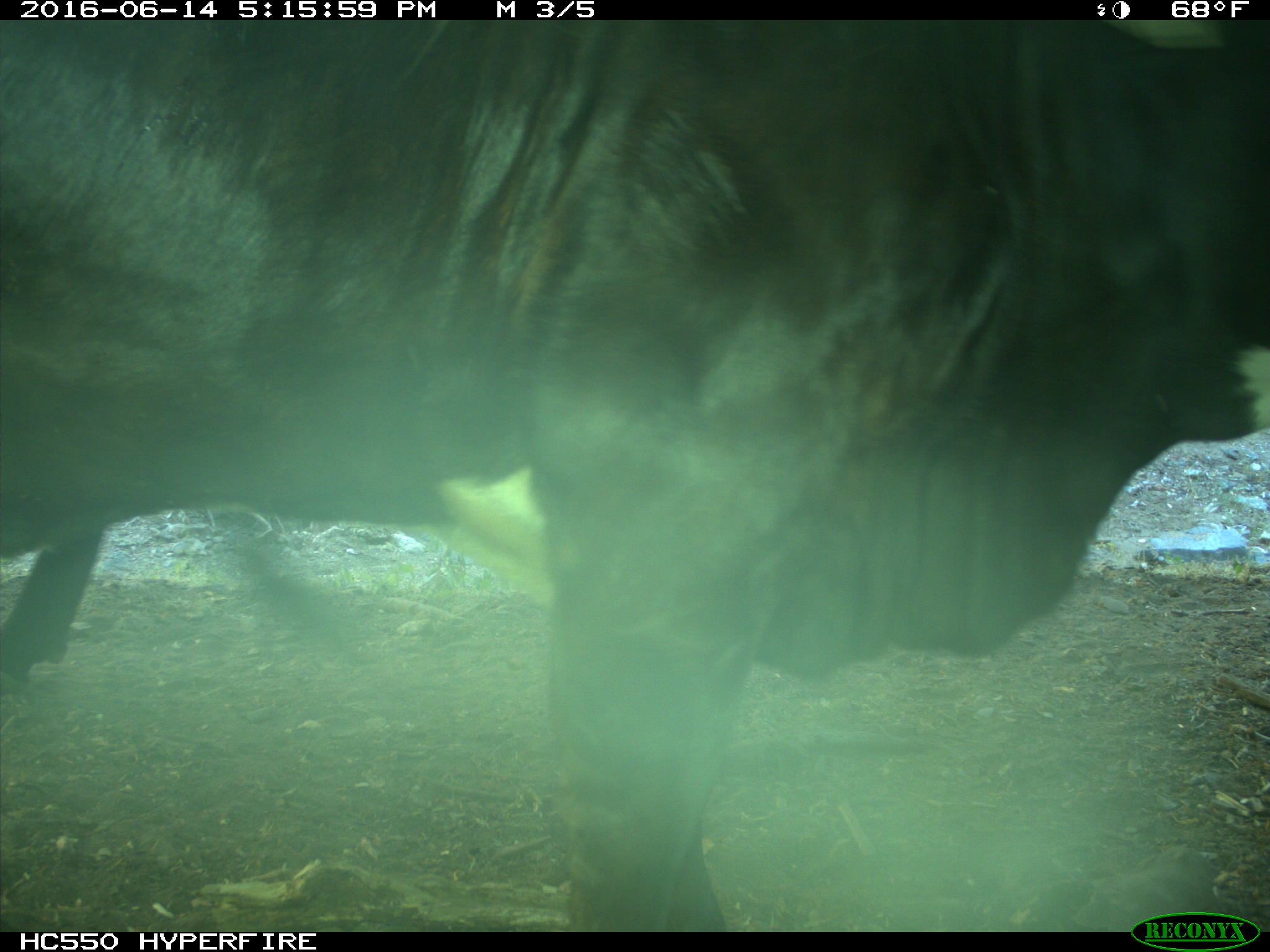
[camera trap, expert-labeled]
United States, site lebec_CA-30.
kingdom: Animalia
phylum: Chordata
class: Mammalia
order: Artiodactyla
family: Bovidae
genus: Bos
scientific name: Bos taurus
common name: domestic cow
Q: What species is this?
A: Bos taurus (domestic cow).